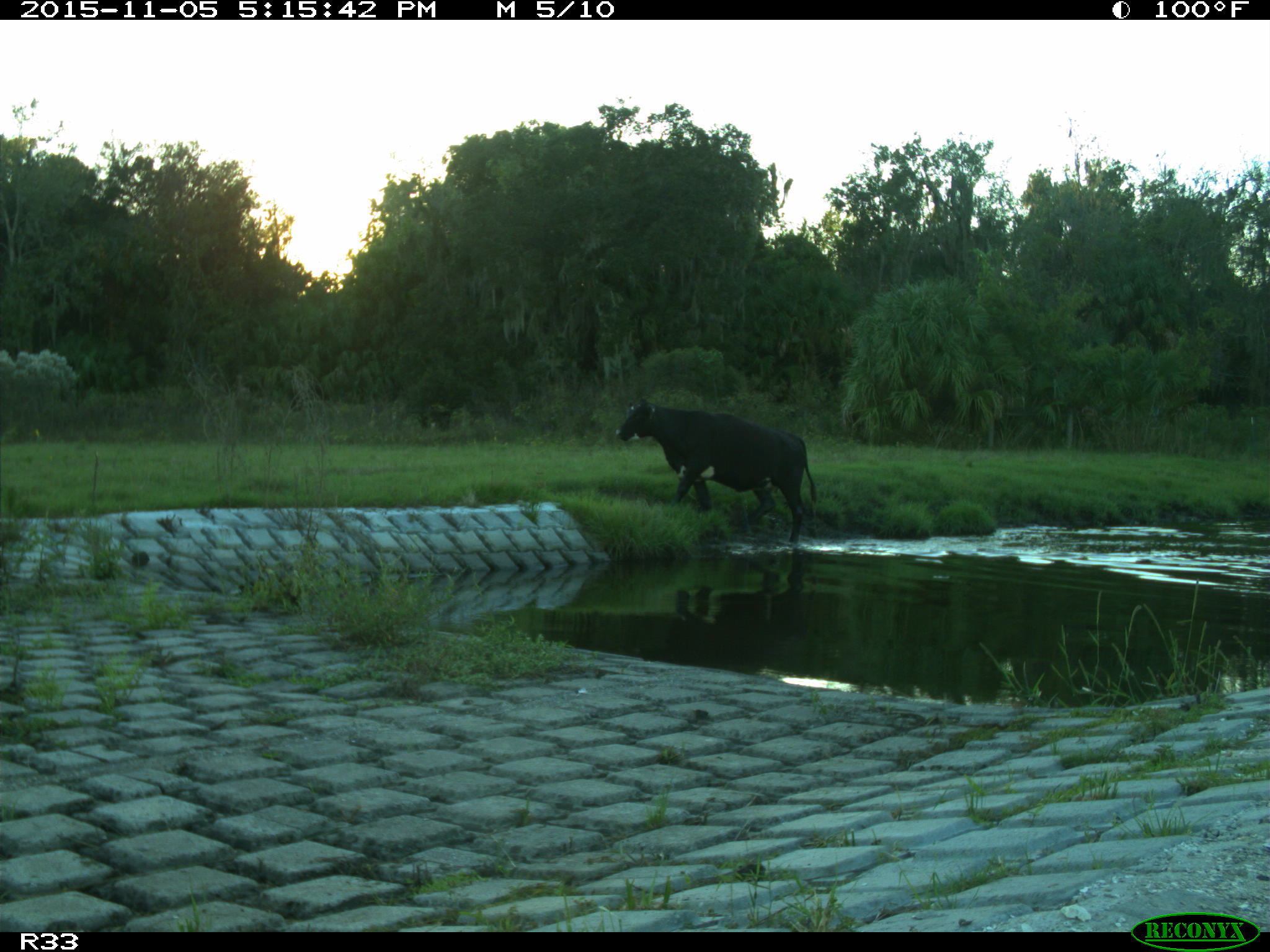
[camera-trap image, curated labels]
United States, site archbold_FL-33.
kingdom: Animalia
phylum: Chordata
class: Mammalia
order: Artiodactyla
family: Bovidae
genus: Bos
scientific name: Bos taurus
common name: domestic cow